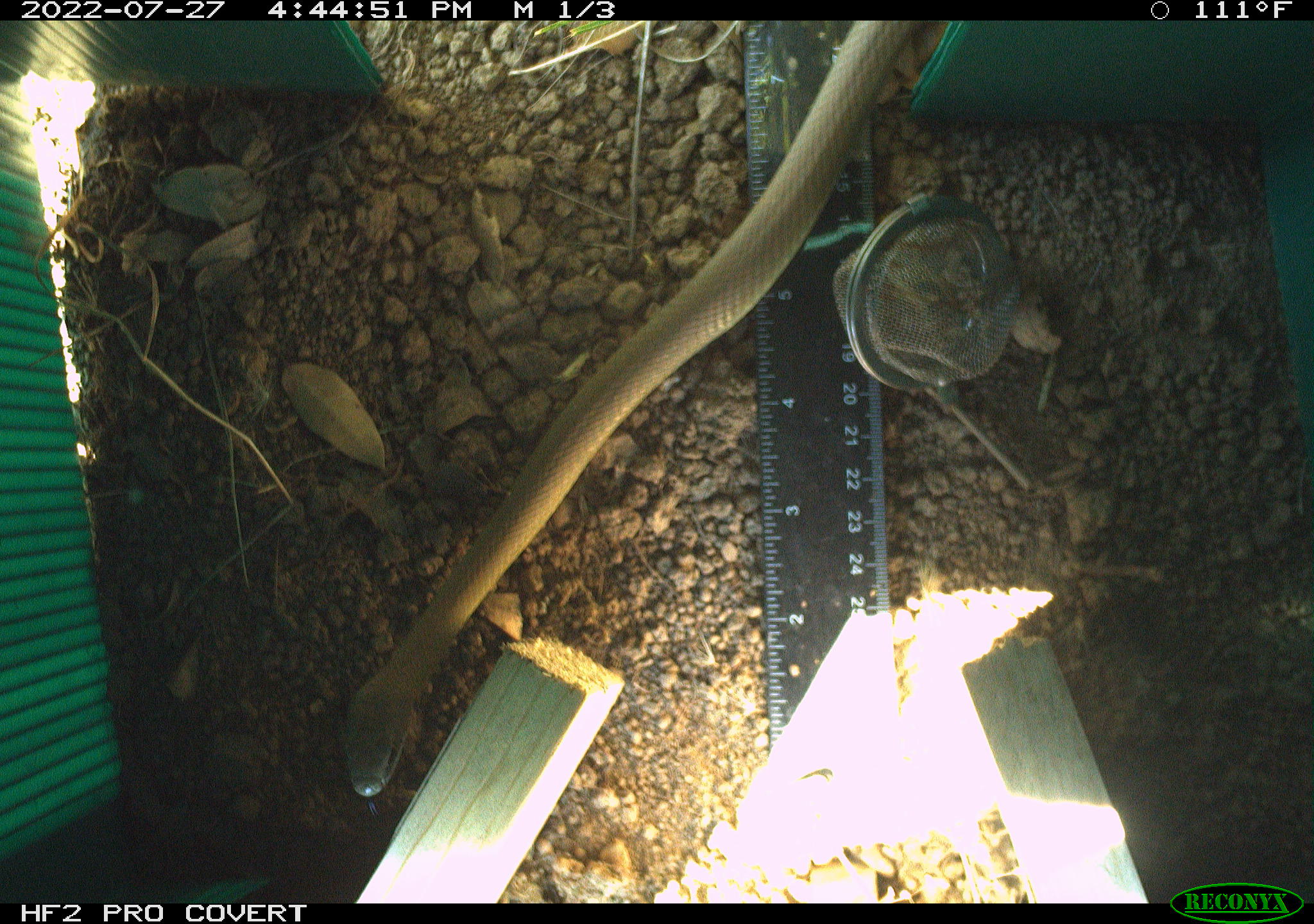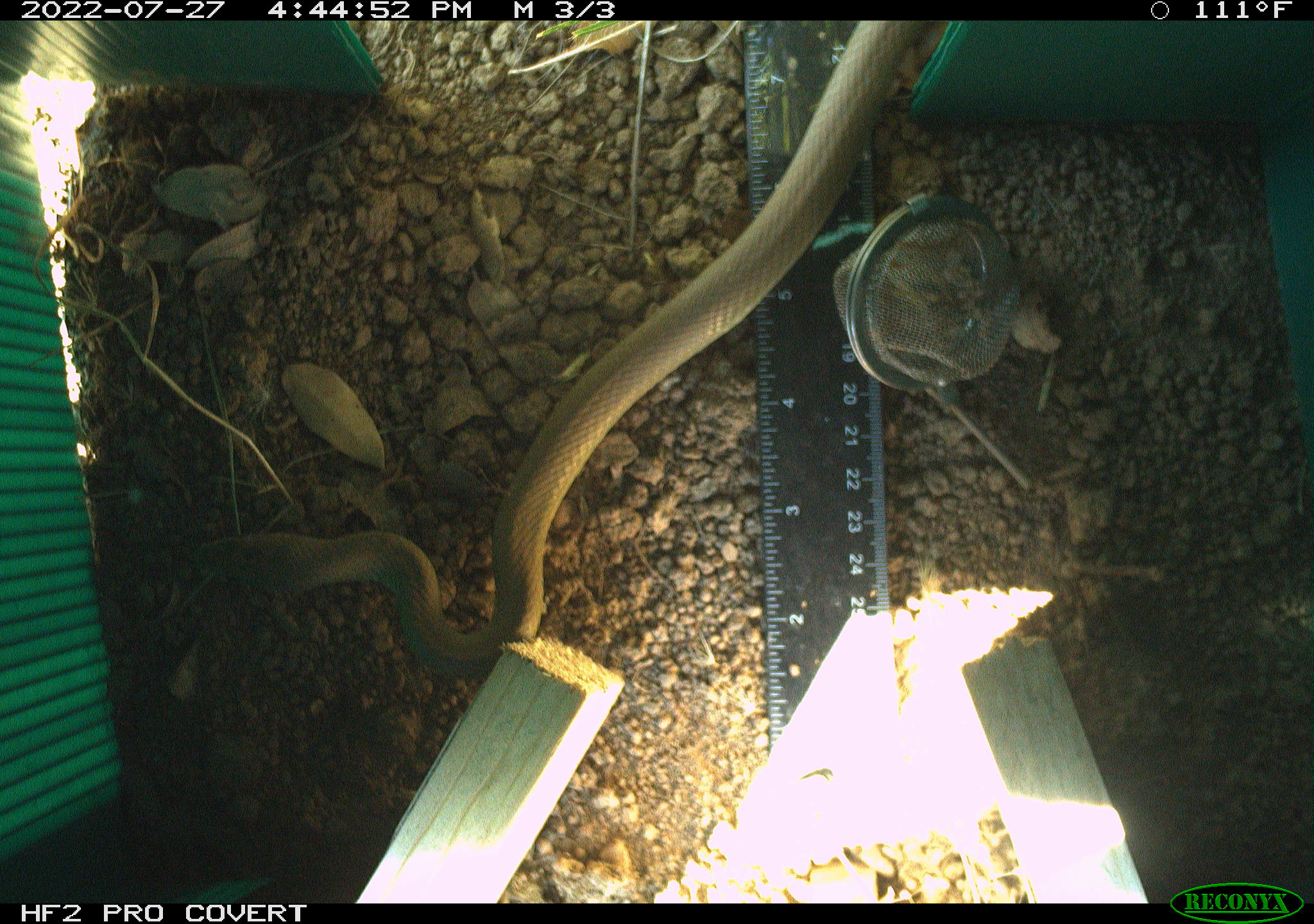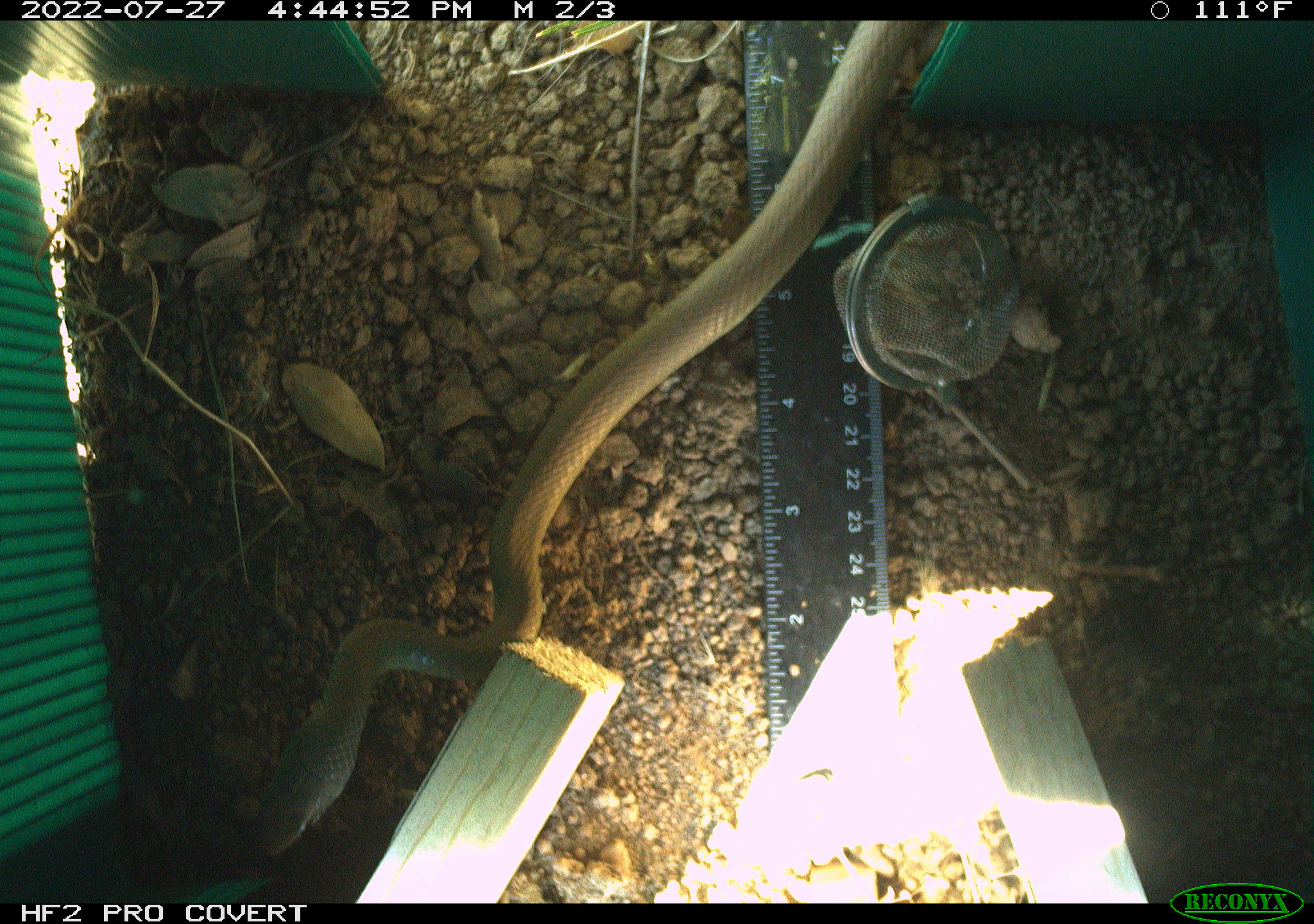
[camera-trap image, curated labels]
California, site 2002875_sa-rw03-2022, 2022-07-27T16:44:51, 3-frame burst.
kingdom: Animalia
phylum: Chordata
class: Reptilia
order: Squamata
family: Colubridae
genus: Coluber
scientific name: Coluber constrictor mormon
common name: western yellow-bellied racer